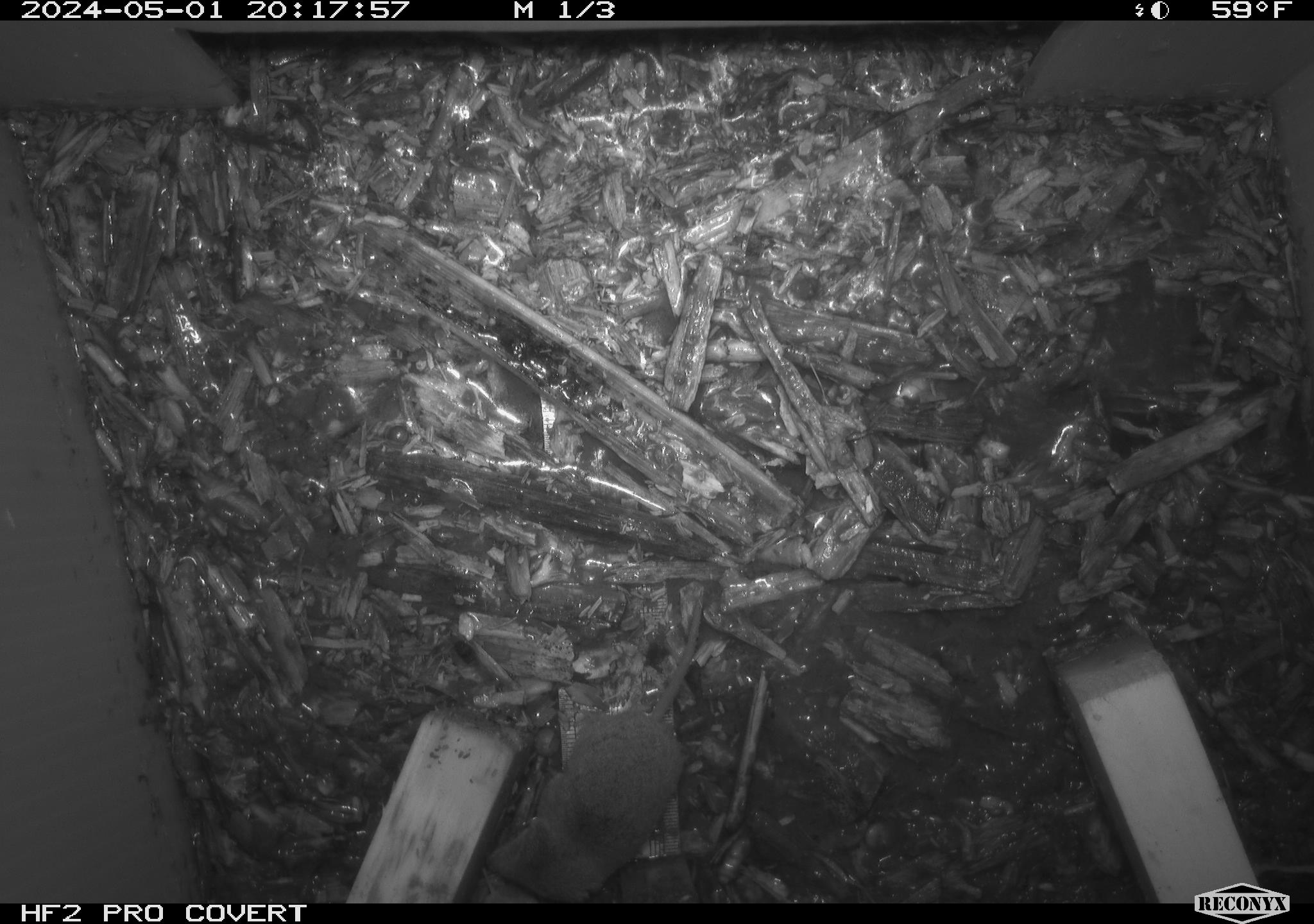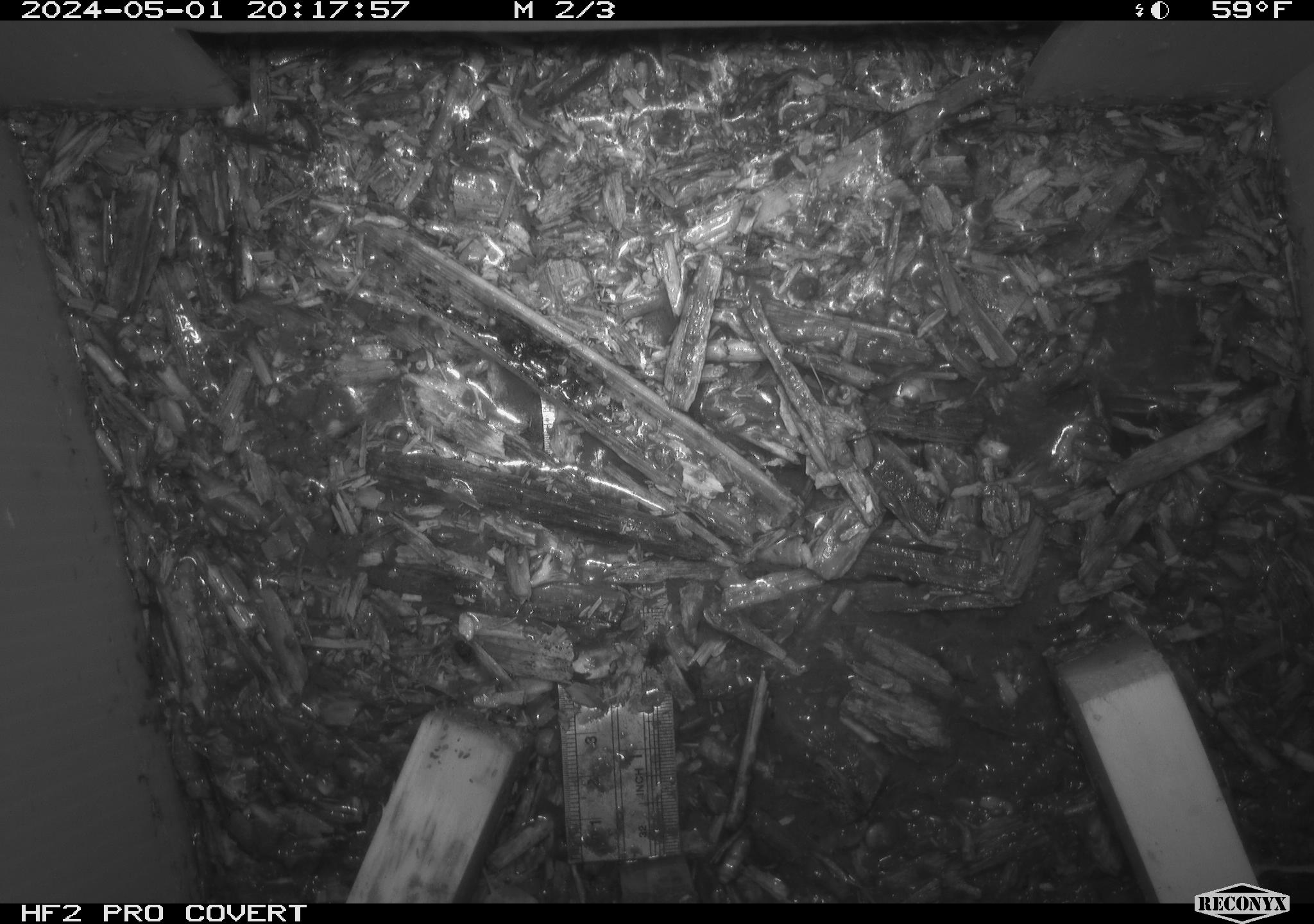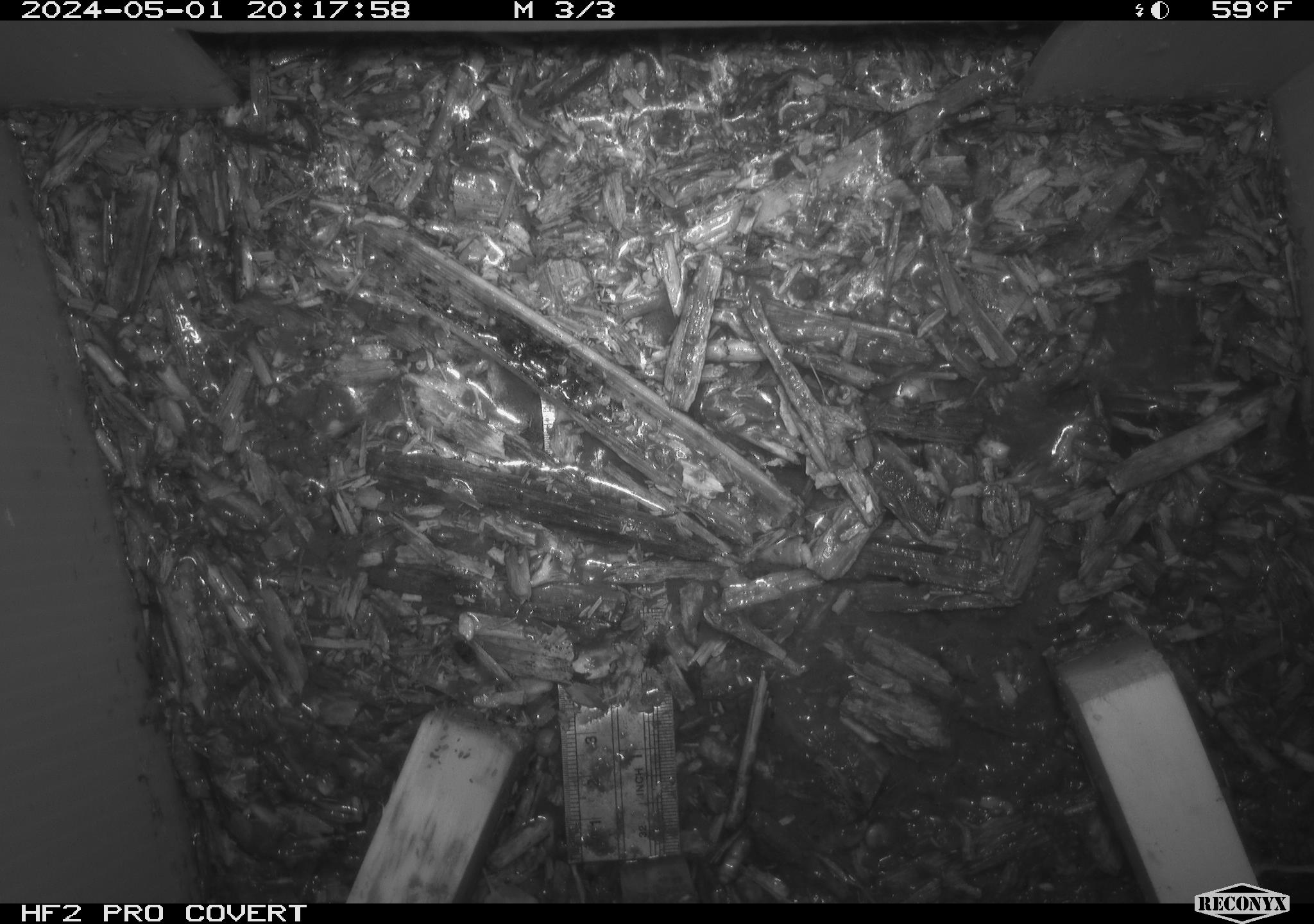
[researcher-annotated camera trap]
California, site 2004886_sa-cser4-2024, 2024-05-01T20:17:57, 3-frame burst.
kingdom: Animalia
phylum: Chordata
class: Mammalia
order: Eulipotyphla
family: Soricidae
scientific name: Soricidae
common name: shrews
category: soricidae family